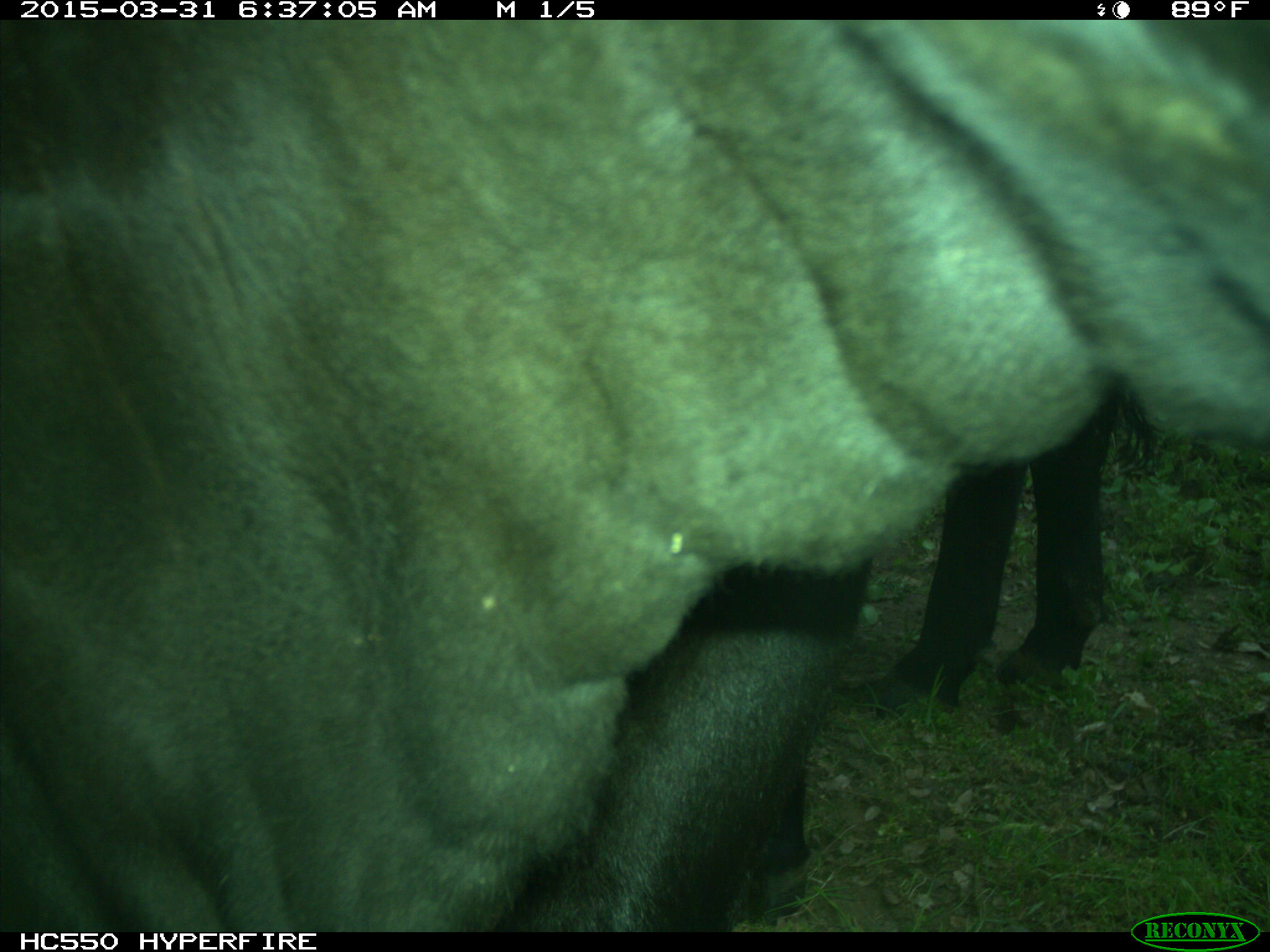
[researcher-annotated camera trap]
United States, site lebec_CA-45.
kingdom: Animalia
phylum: Chordata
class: Mammalia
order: Artiodactyla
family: Bovidae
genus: Bos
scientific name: Bos taurus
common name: domestic cow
Bos taurus (domestic cow).